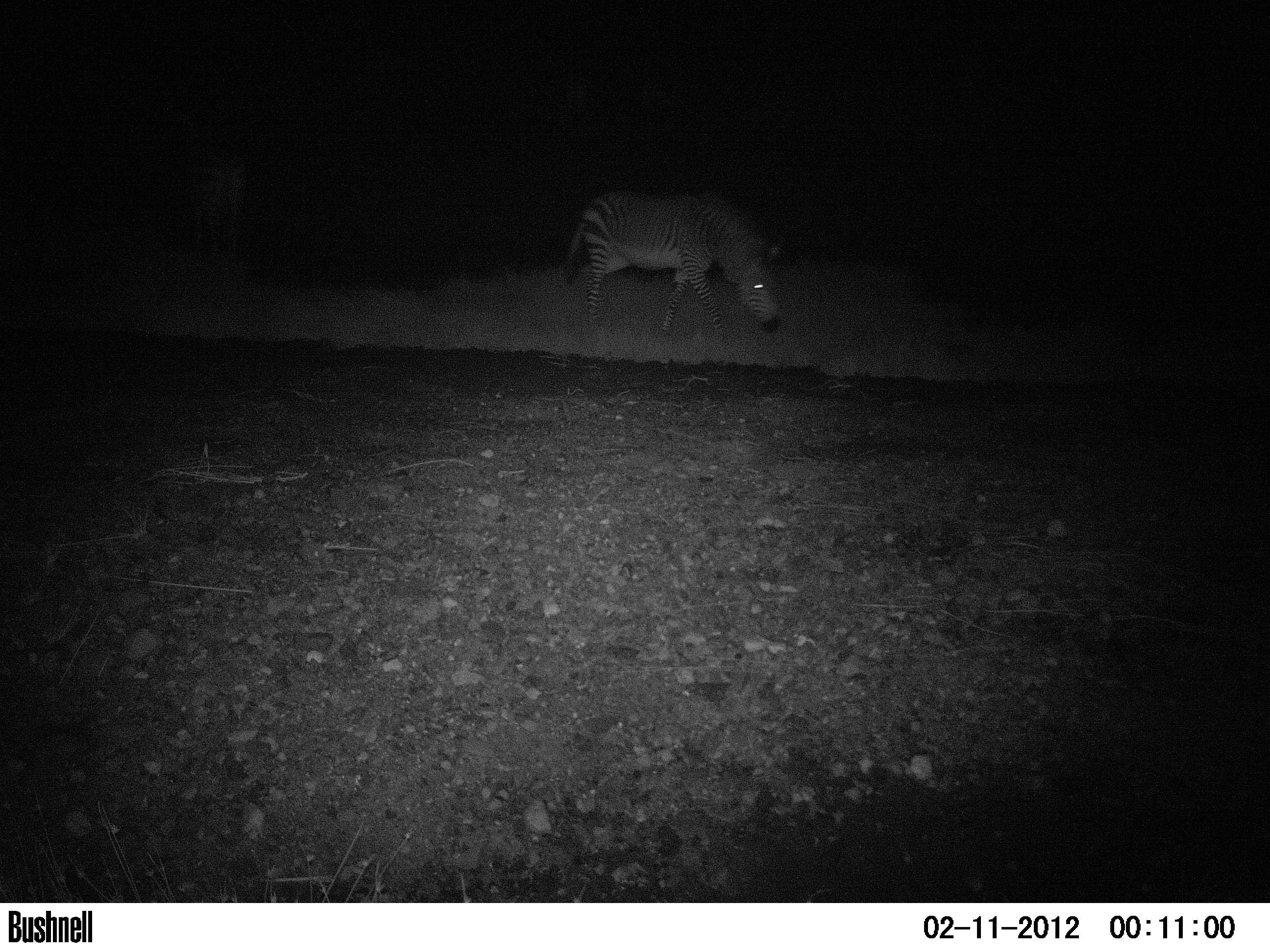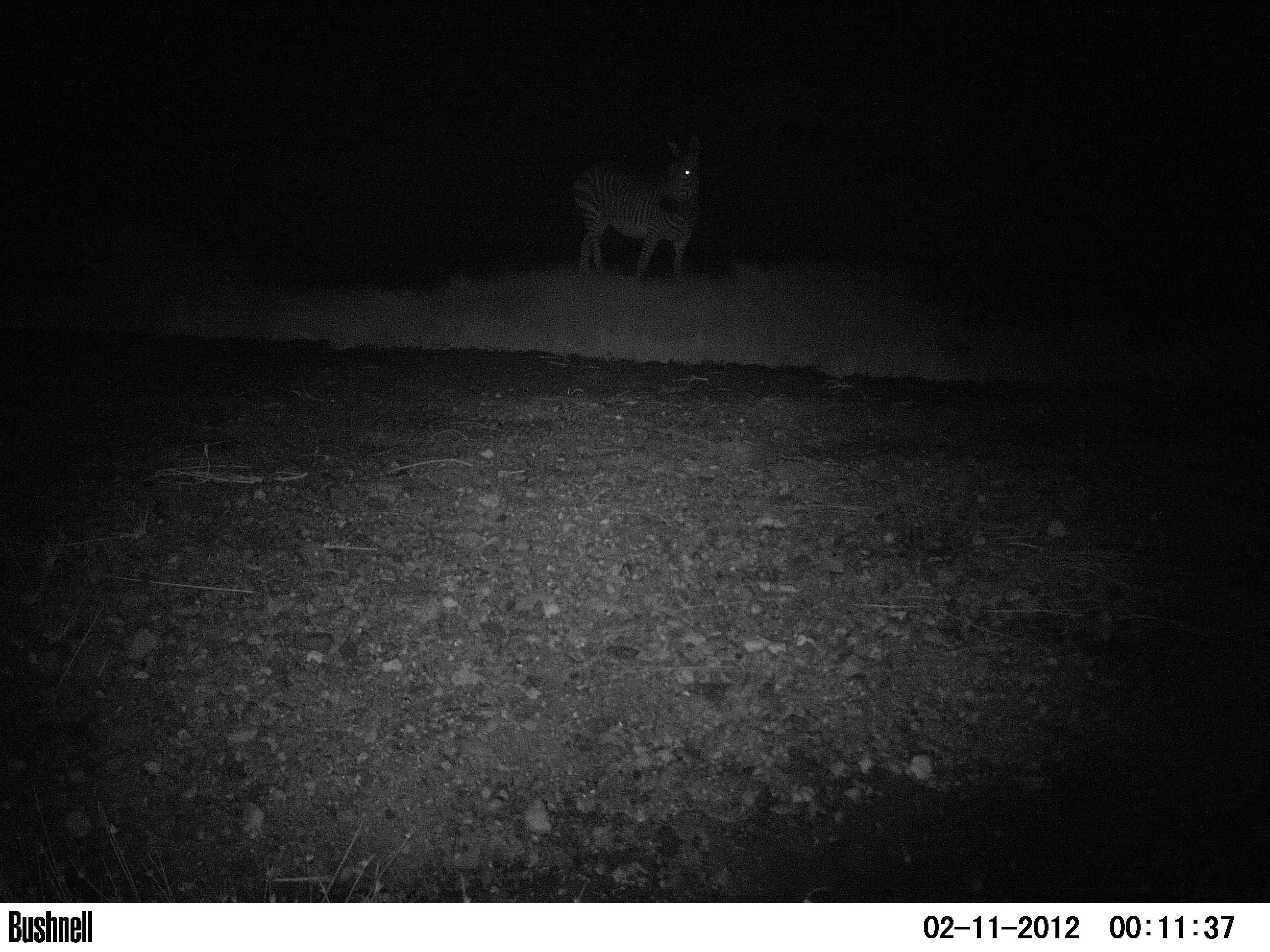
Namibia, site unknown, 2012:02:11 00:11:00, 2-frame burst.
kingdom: Animalia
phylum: Chordata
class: Mammalia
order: Perissodactyla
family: Equidae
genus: Equus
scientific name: Equus zebra hartmannae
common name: hartmann's mountain zebra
Equus zebra hartmannae (hartmann's mountain zebra).